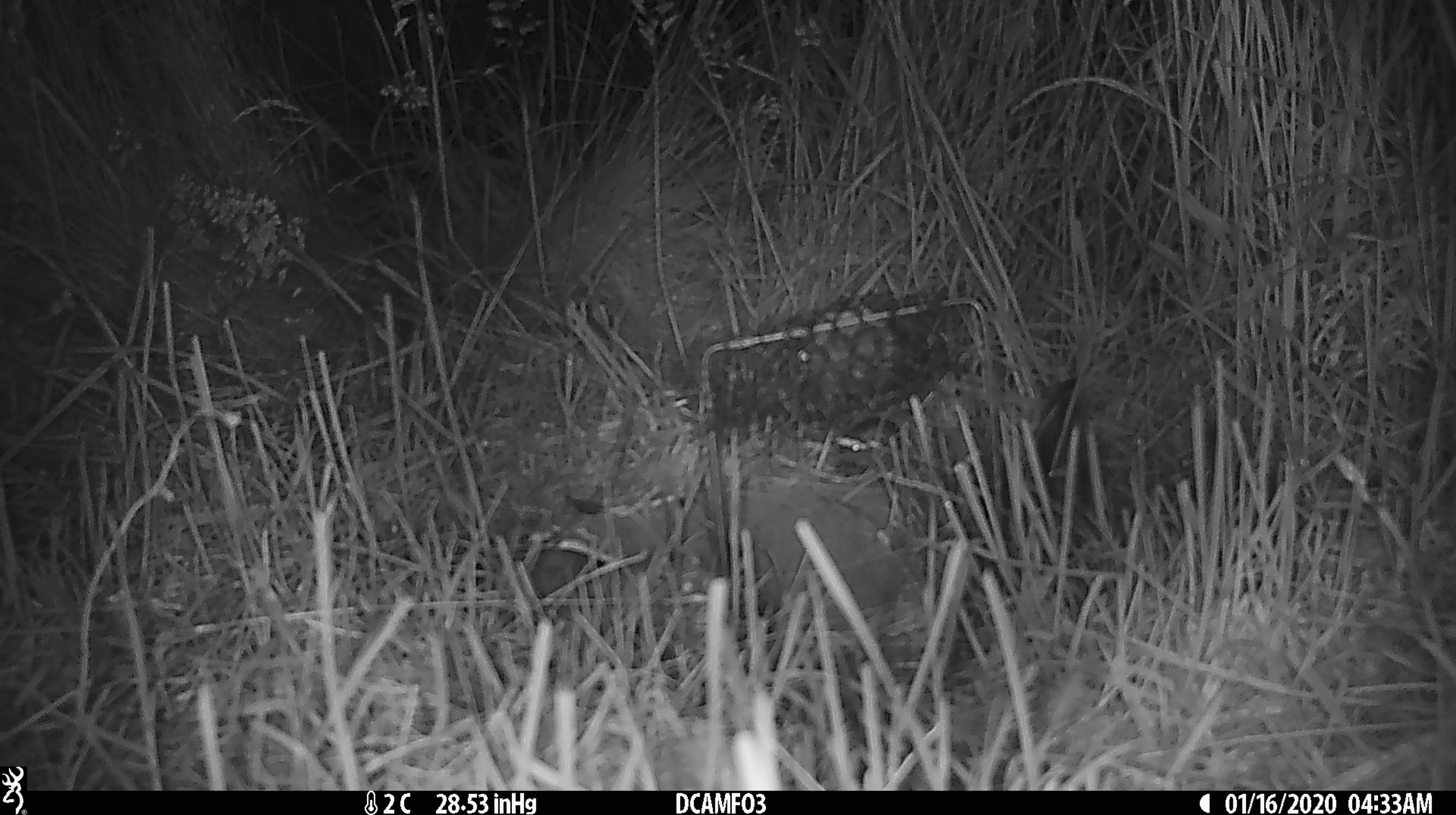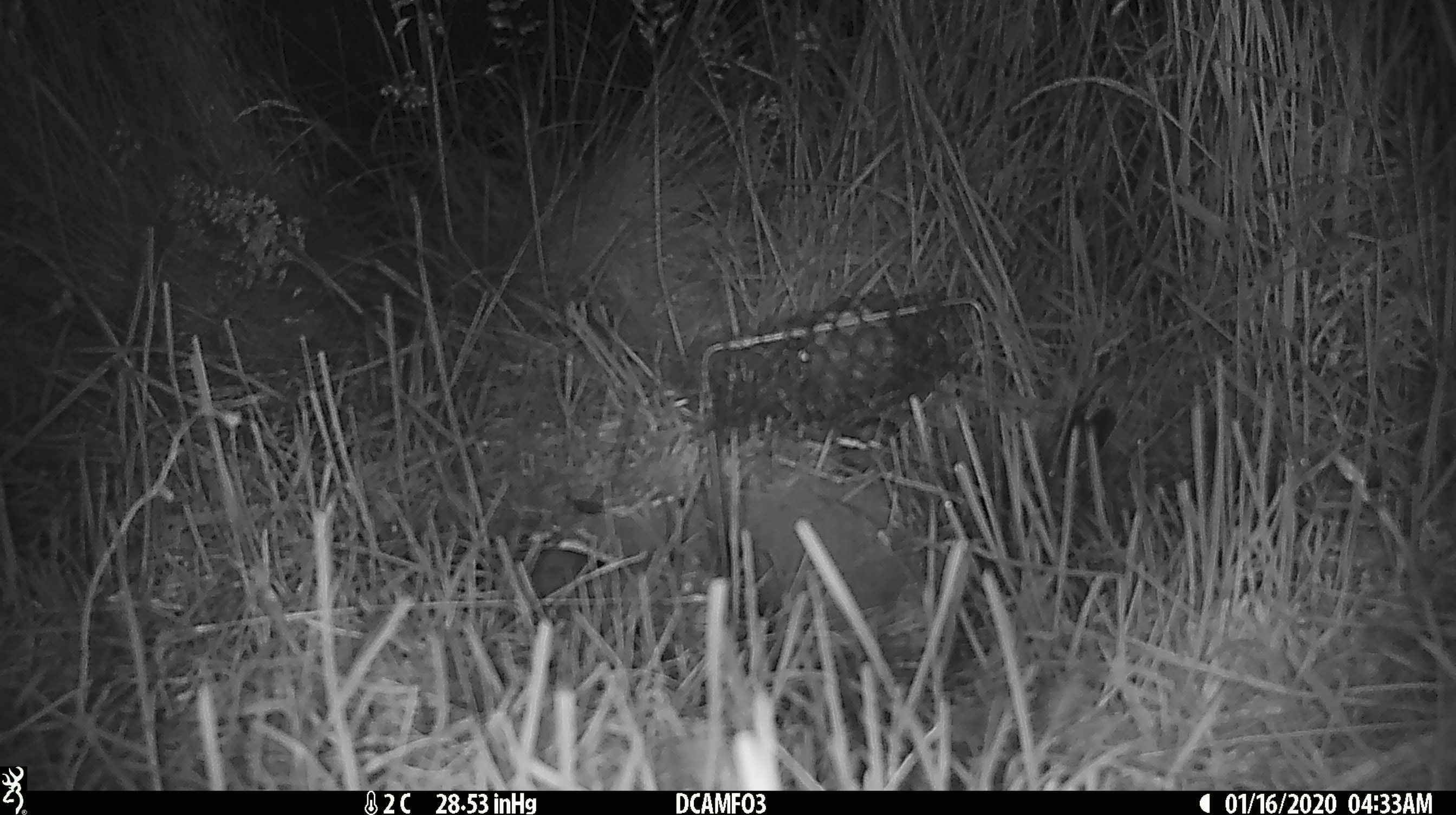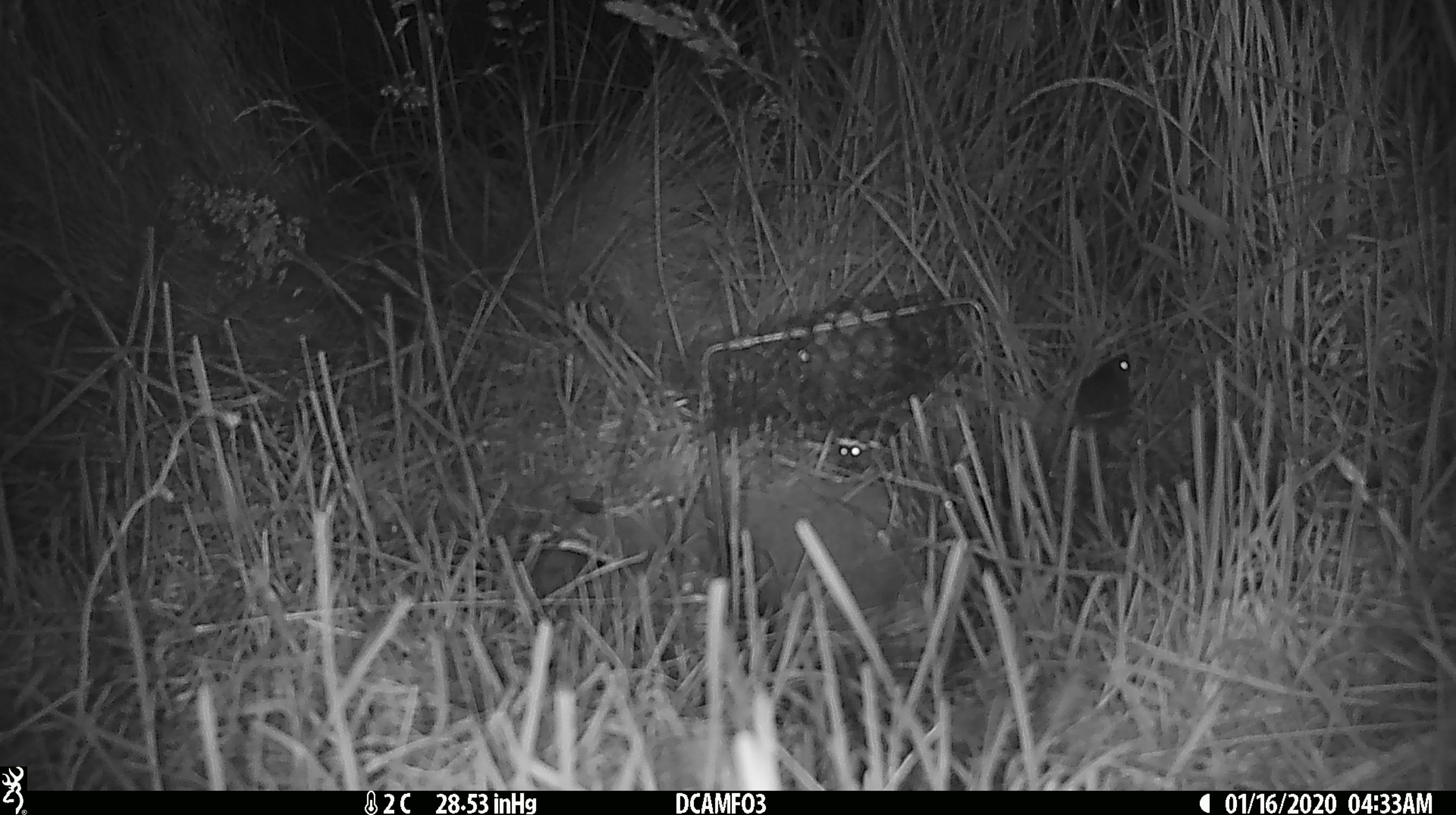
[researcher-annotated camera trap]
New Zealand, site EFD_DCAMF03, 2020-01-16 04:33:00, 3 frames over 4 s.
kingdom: Animalia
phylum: Chordata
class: Mammalia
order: Rodentia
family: Muridae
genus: Mus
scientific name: Mus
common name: mouse